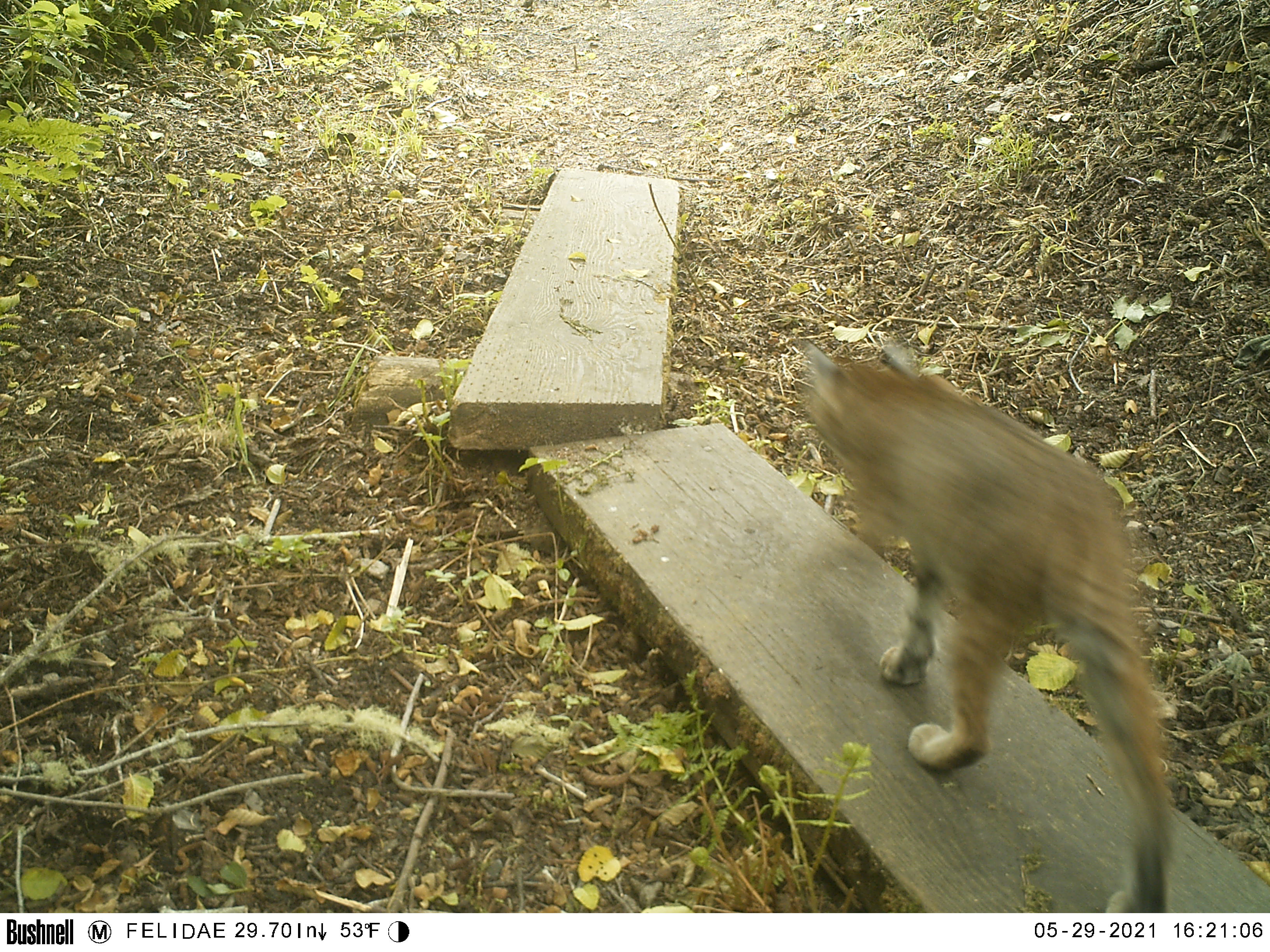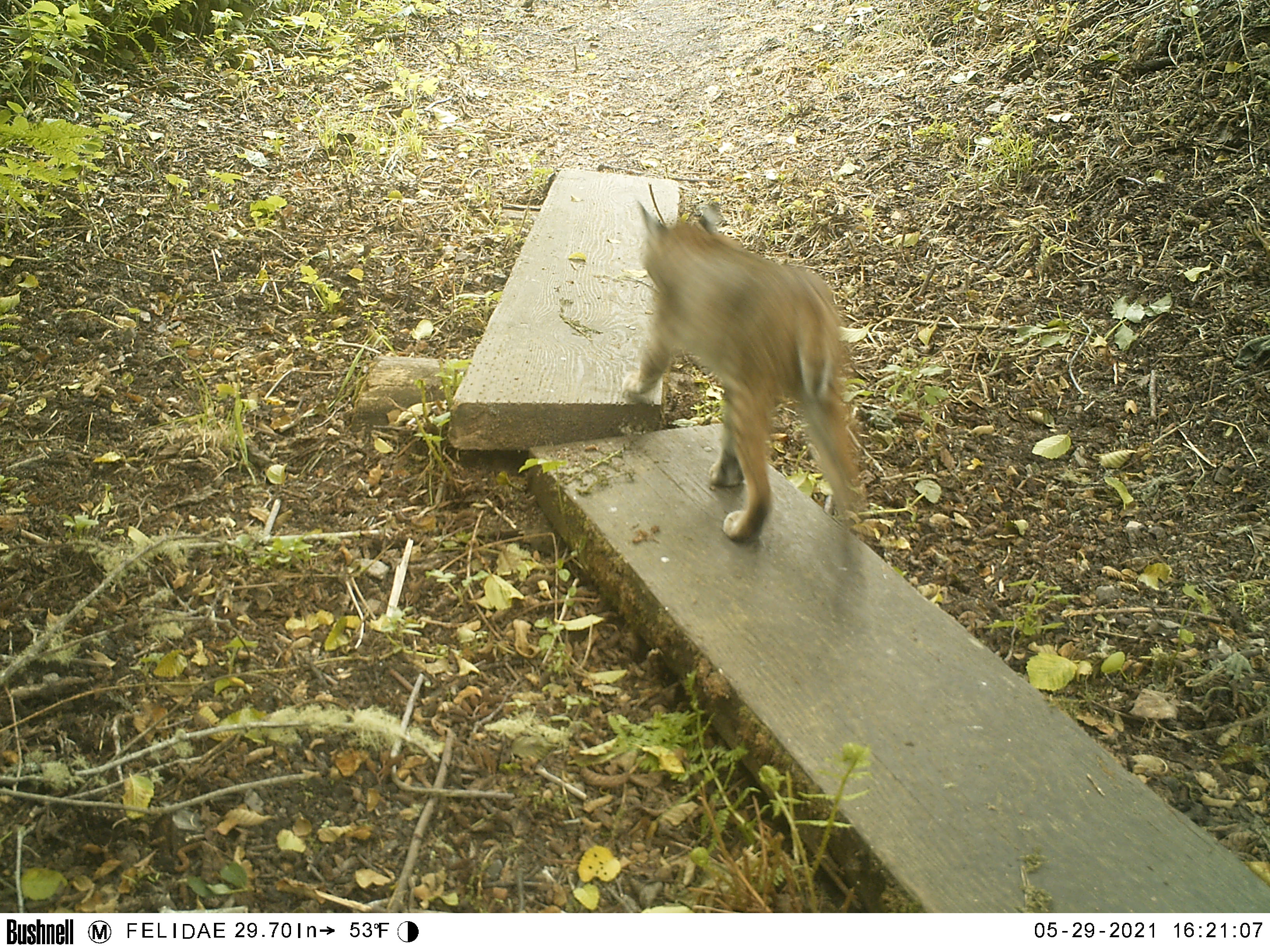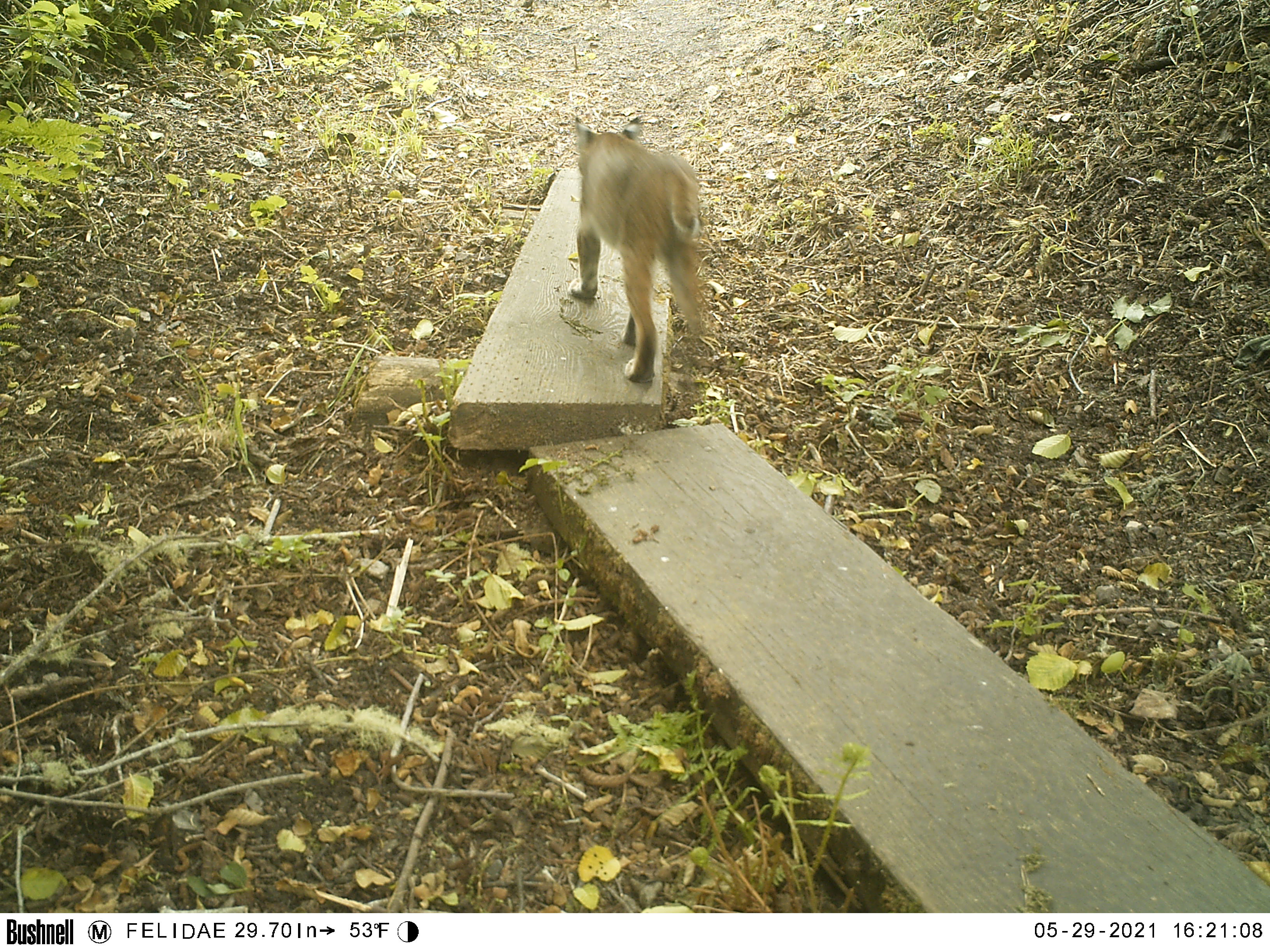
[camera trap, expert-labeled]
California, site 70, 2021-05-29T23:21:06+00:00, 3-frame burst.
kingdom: Animalia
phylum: Chordata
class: Mammalia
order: Carnivora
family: Felidae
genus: Lynx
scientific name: Lynx rufus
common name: bobcat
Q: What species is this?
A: Bobcat (Lynx rufus).